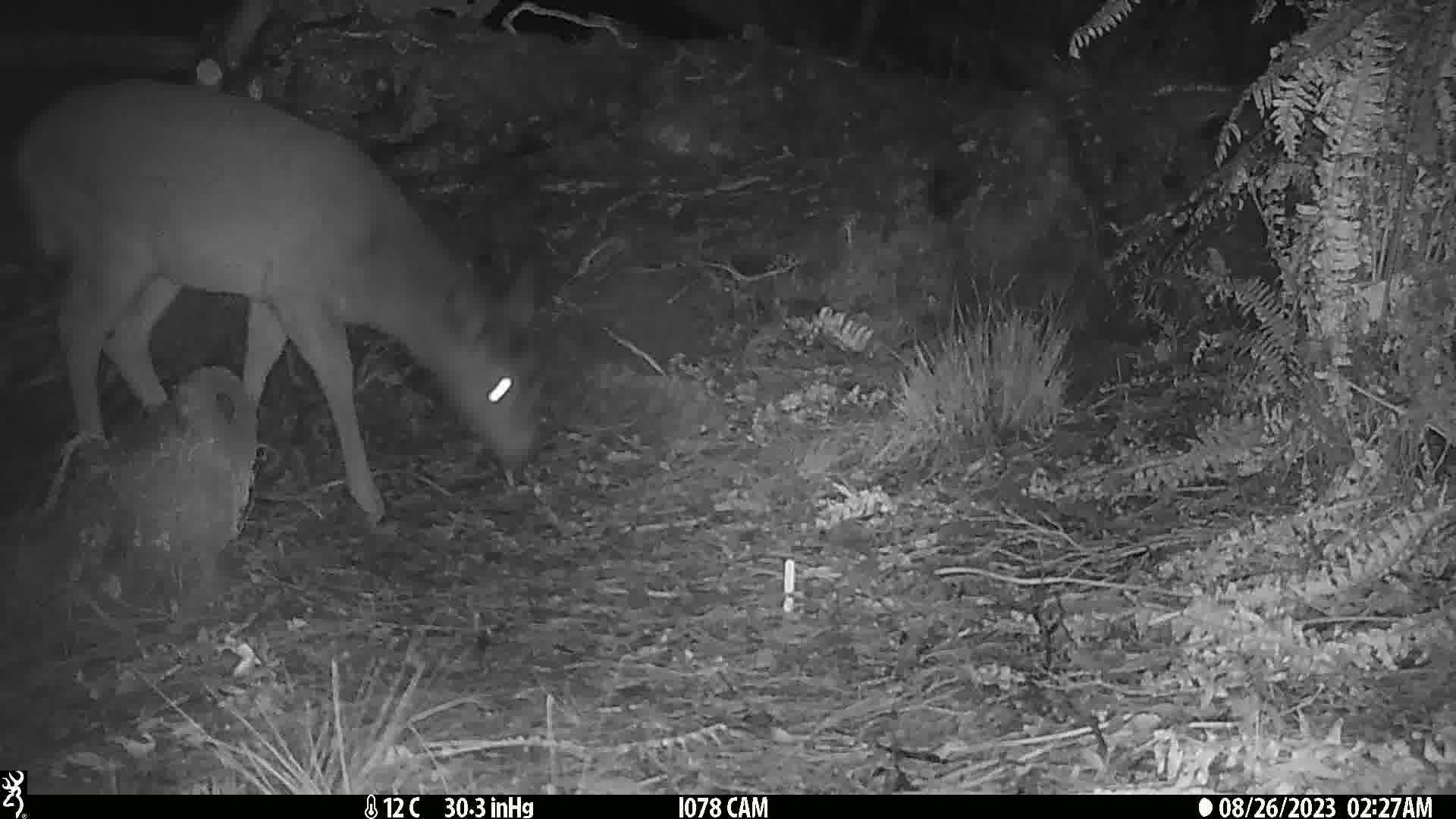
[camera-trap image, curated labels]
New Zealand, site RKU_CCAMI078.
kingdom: Animalia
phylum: Chordata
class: Mammalia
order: Artiodactyla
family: Cervidae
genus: Odocoileus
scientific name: Odocoileus virginianus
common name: white-tailed deer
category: white tailed deer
White tailed deer (white-tailed deer) (Odocoileus virginianus).